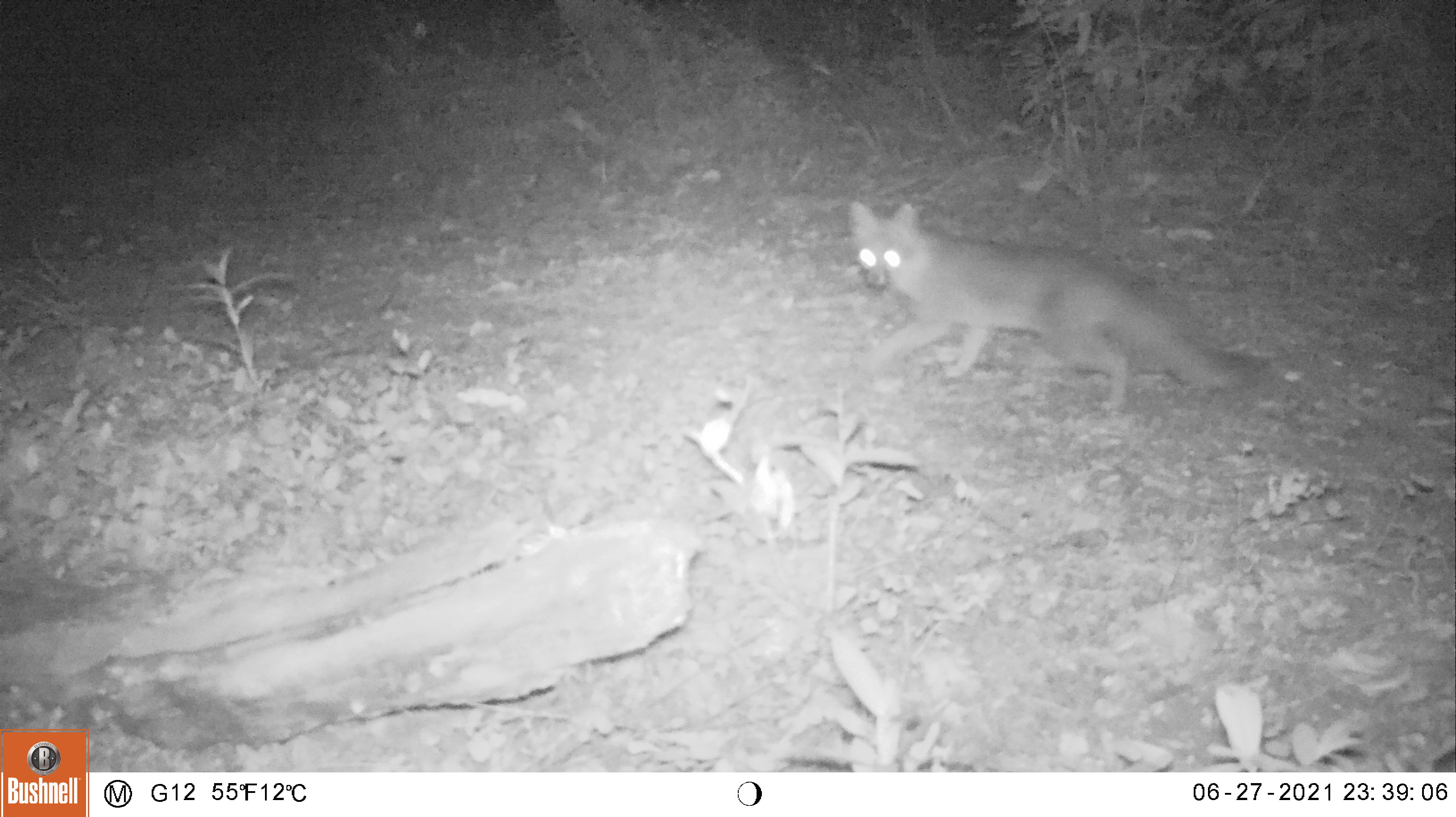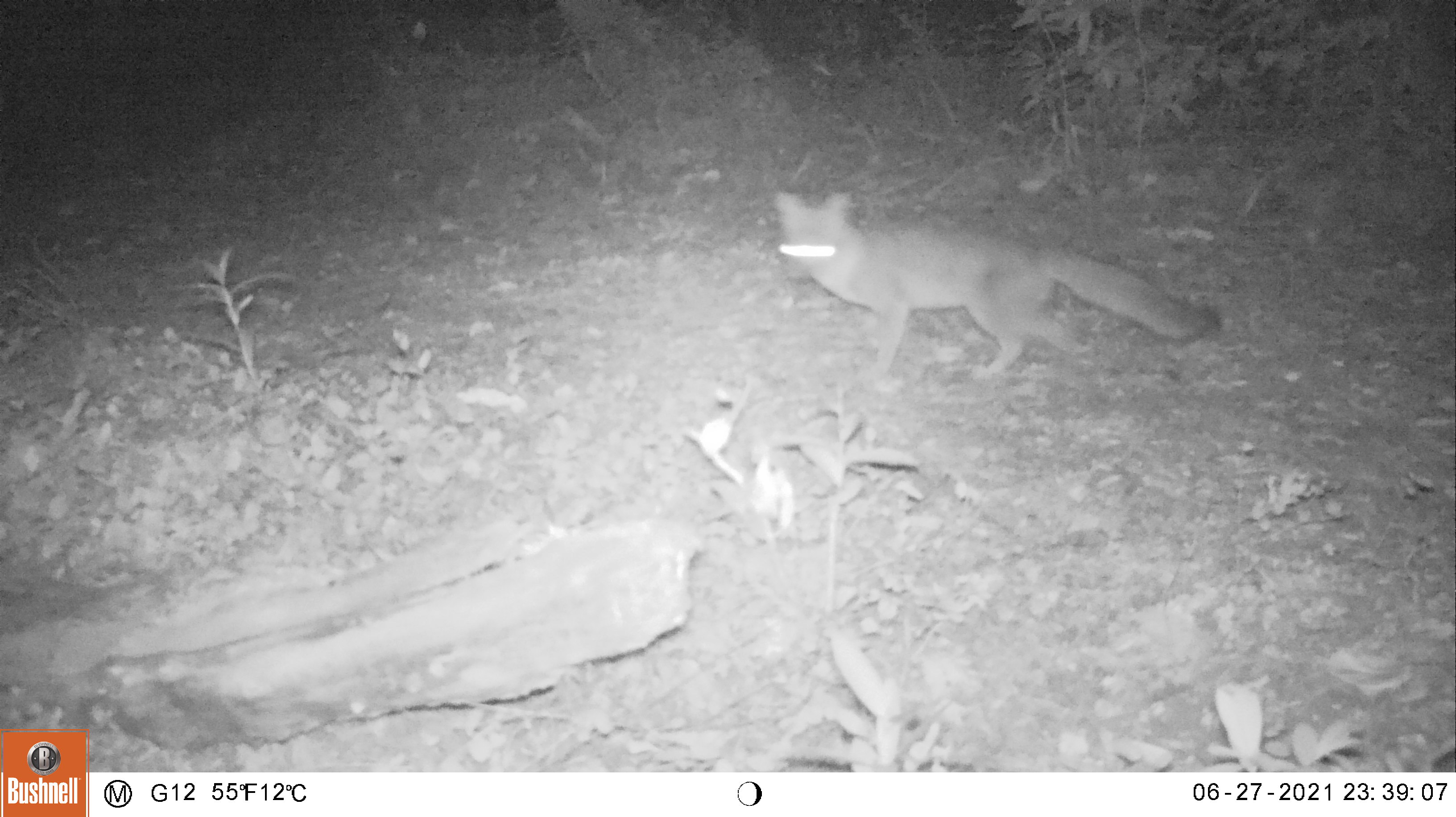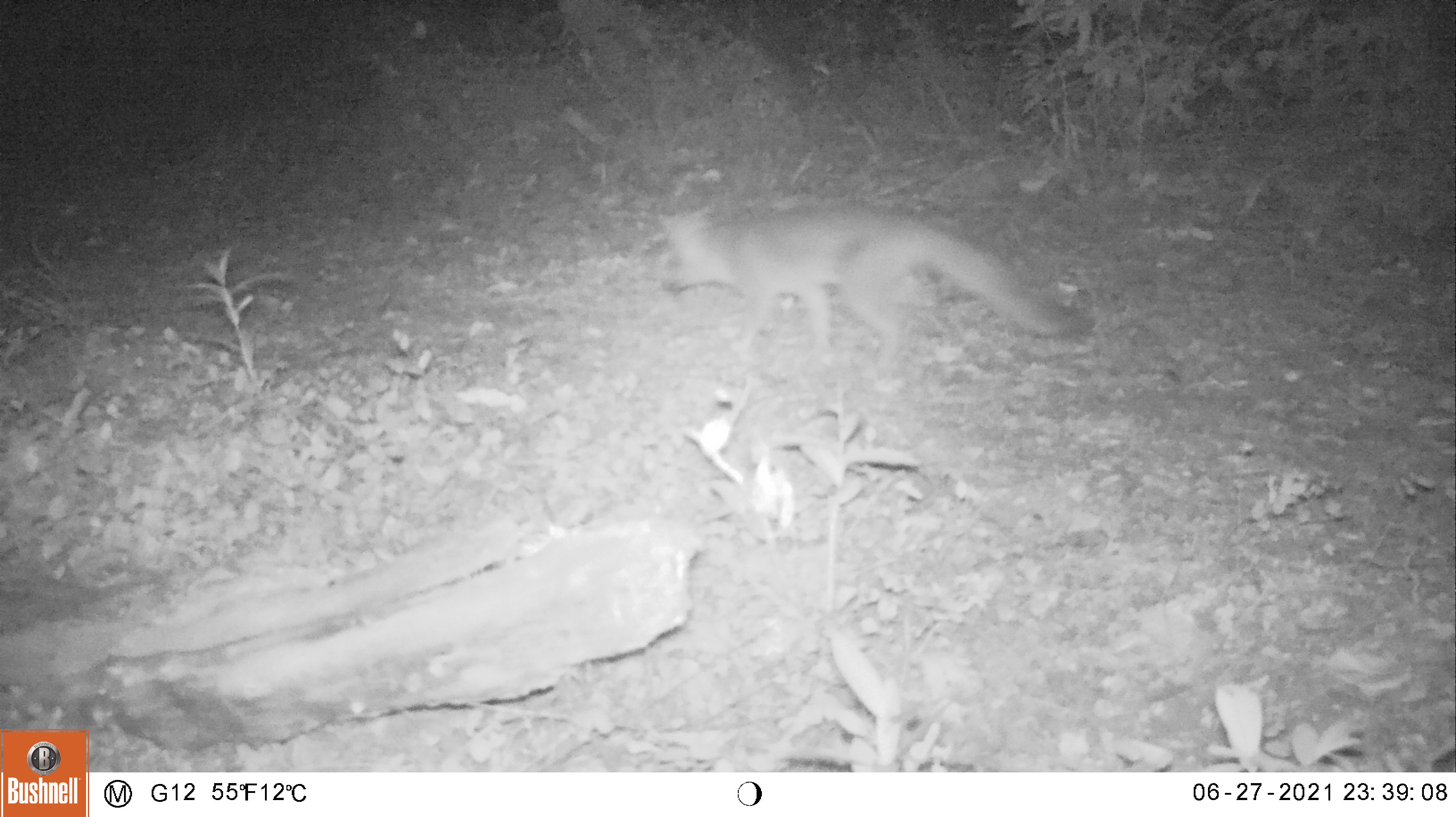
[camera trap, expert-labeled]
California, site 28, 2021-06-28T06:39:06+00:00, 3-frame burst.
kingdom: Animalia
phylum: Chordata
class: Mammalia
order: Carnivora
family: Canidae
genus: Urocyon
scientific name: Urocyon cinereoargenteus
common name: gray fox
Gray fox (Urocyon cinereoargenteus).